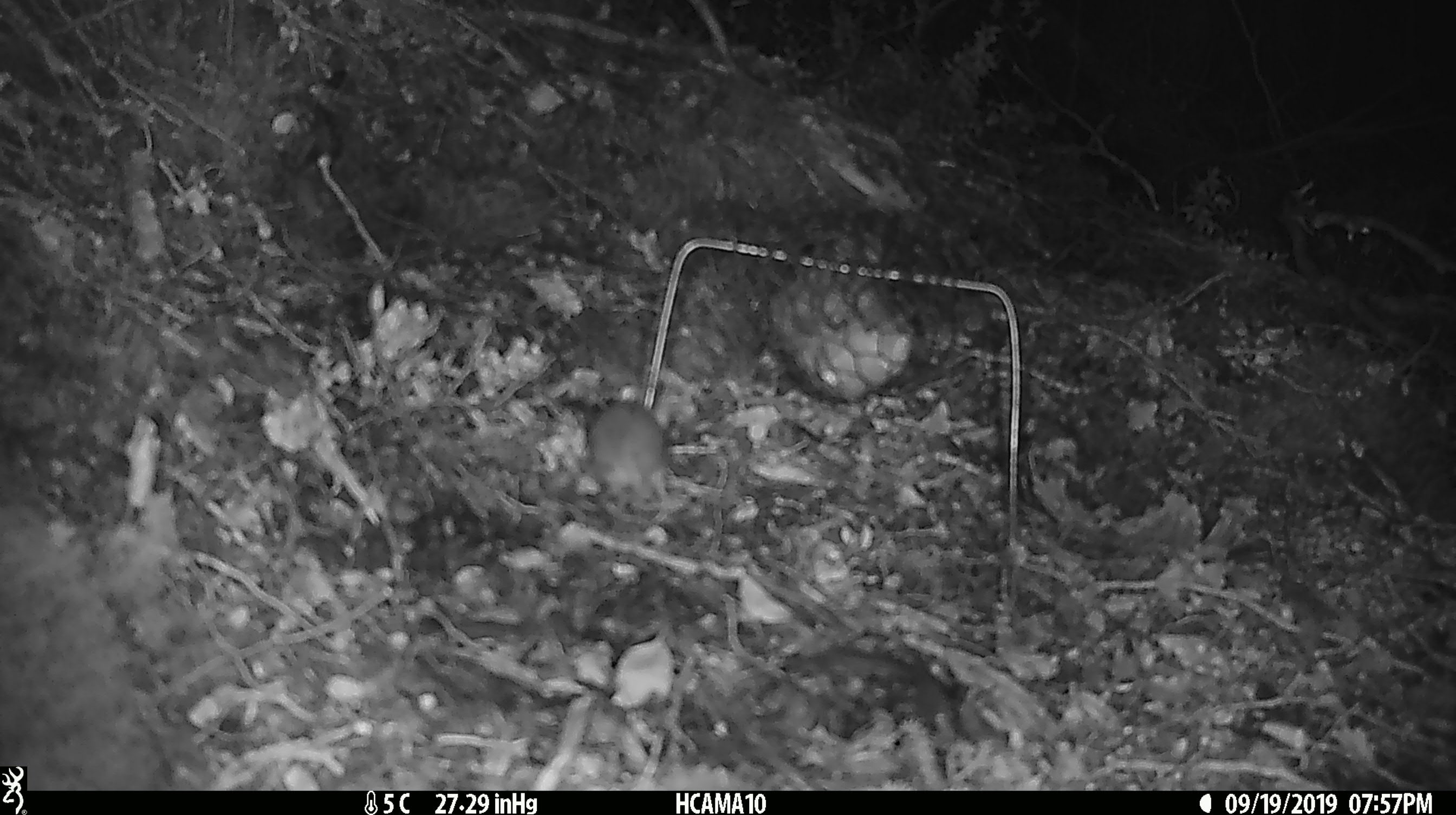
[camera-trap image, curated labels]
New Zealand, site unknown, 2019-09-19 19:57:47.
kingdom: Animalia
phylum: Chordata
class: Mammalia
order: Rodentia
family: Muridae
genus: Mus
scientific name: Mus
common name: mouse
Mouse (Mus).